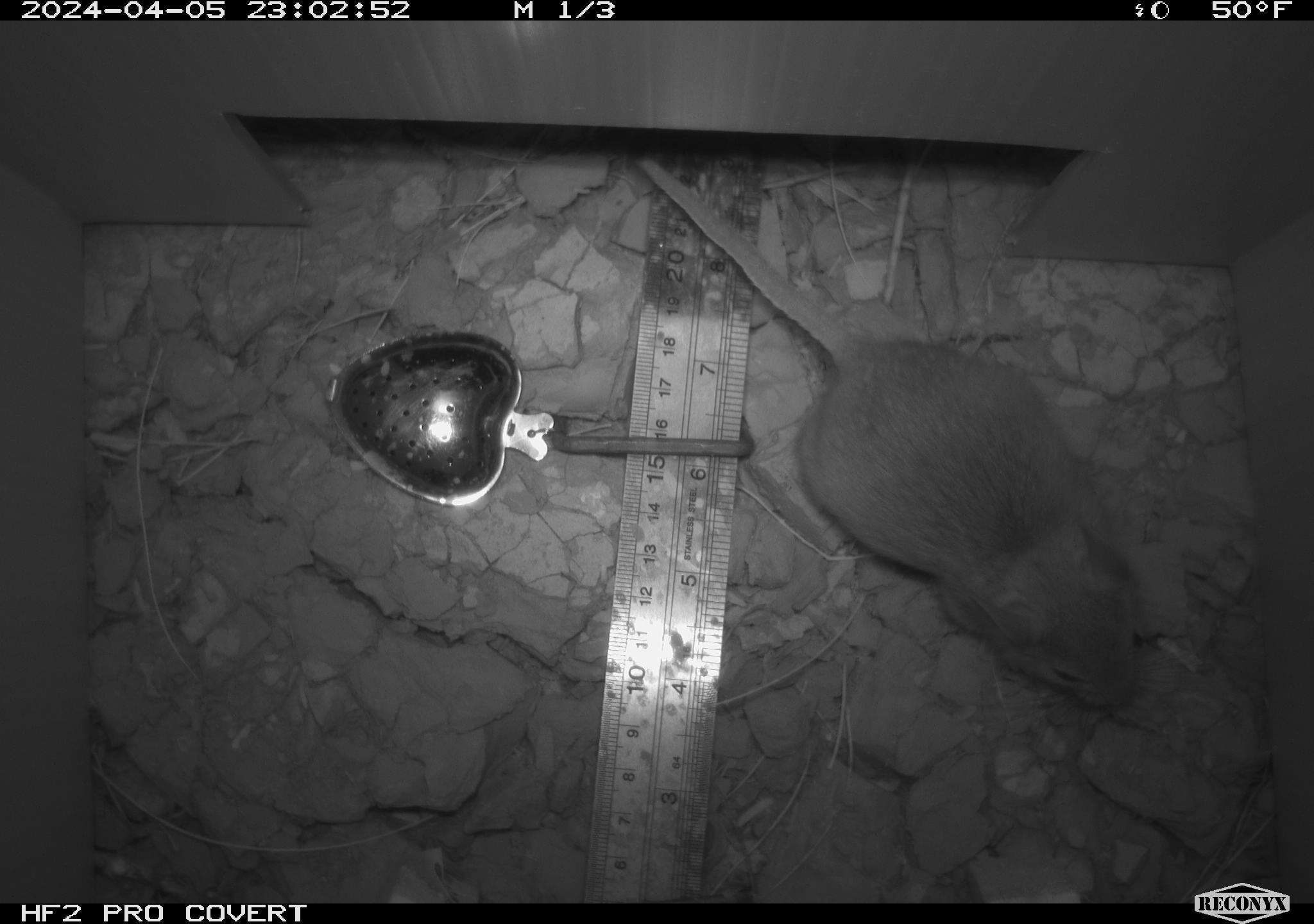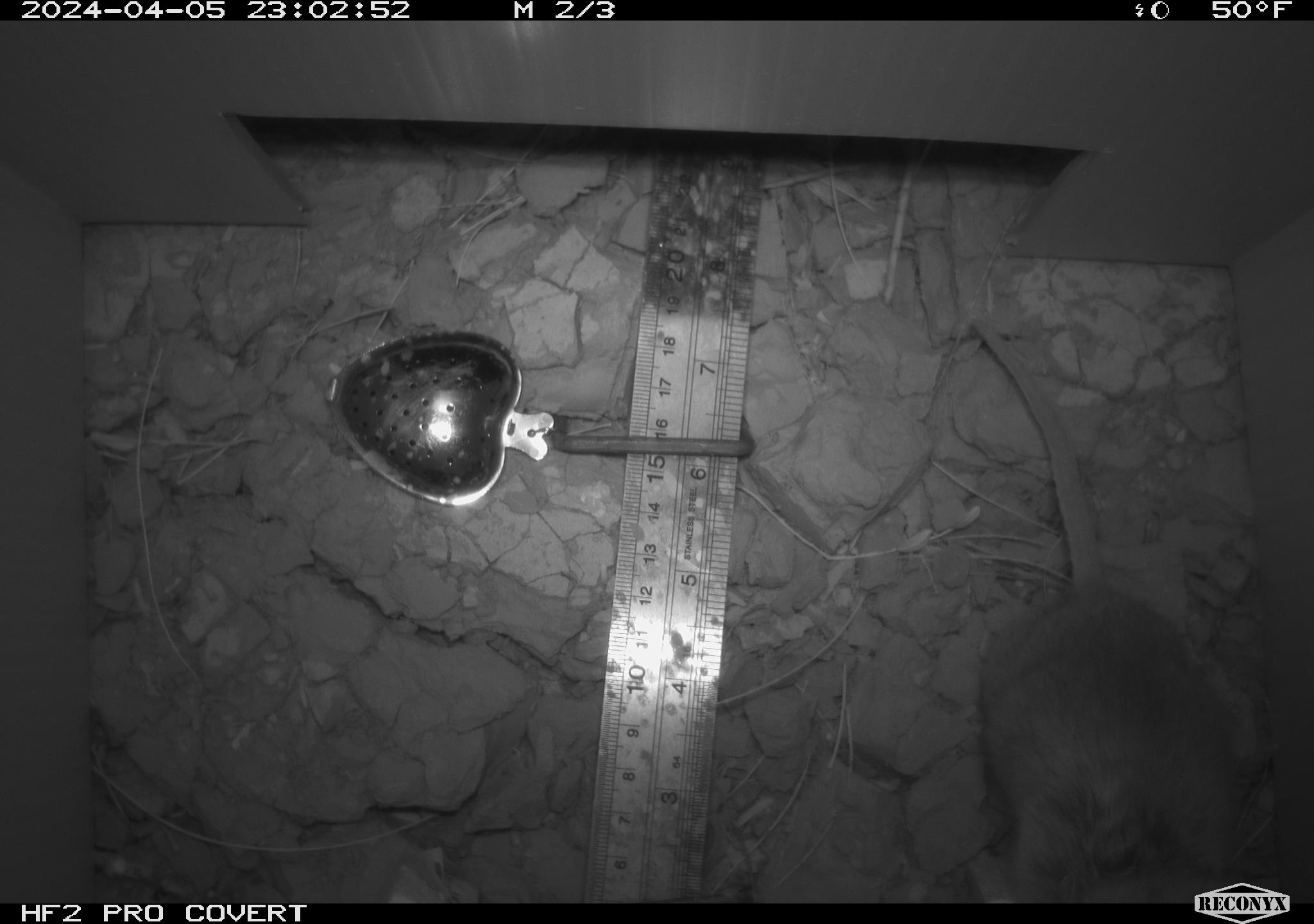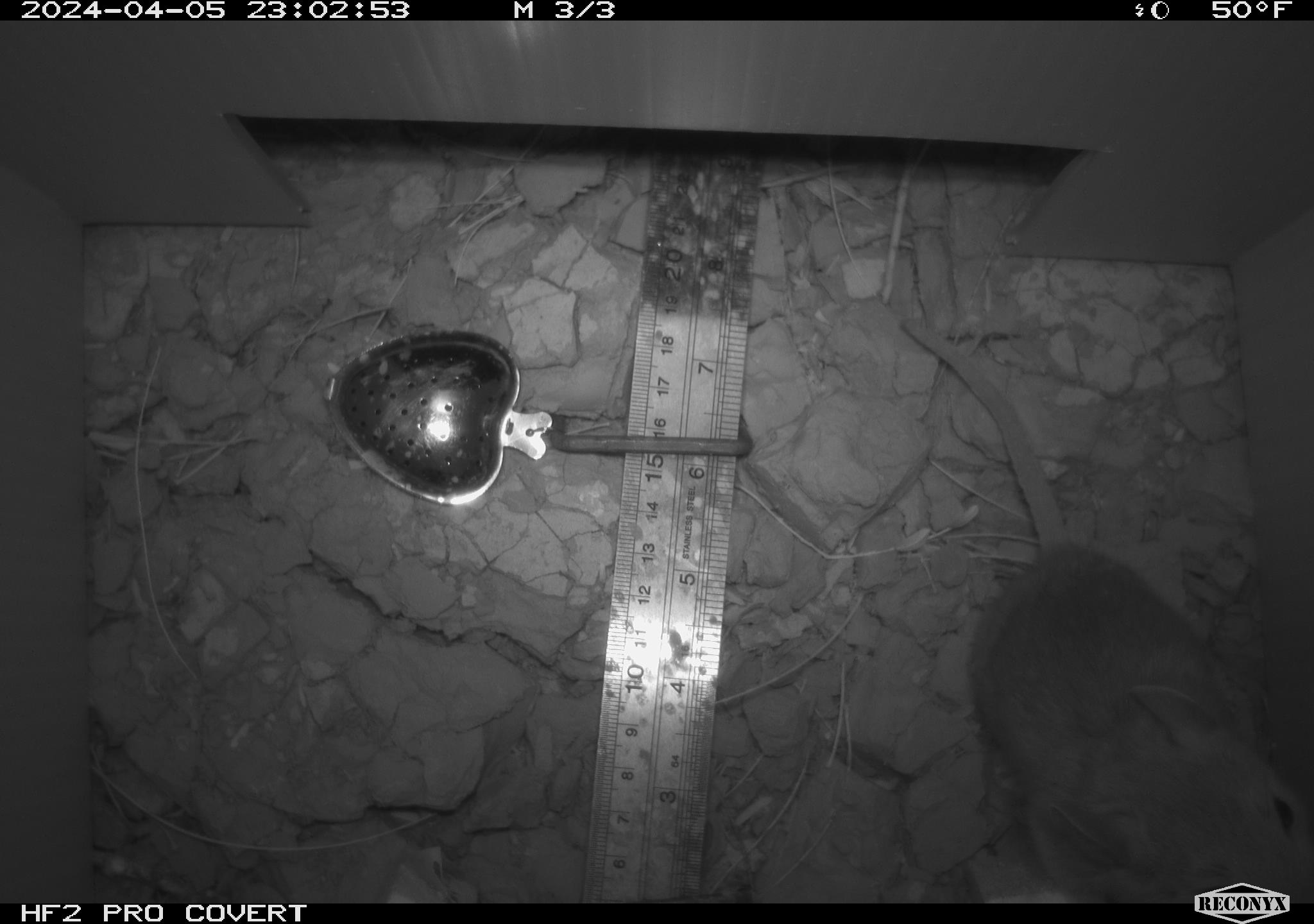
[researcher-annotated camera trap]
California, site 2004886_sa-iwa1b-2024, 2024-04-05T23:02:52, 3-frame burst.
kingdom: Animalia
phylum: Chordata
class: Mammalia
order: Rodentia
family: Cricetidae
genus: Neotoma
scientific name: Neotoma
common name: pack rat or woodrat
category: neotoma species